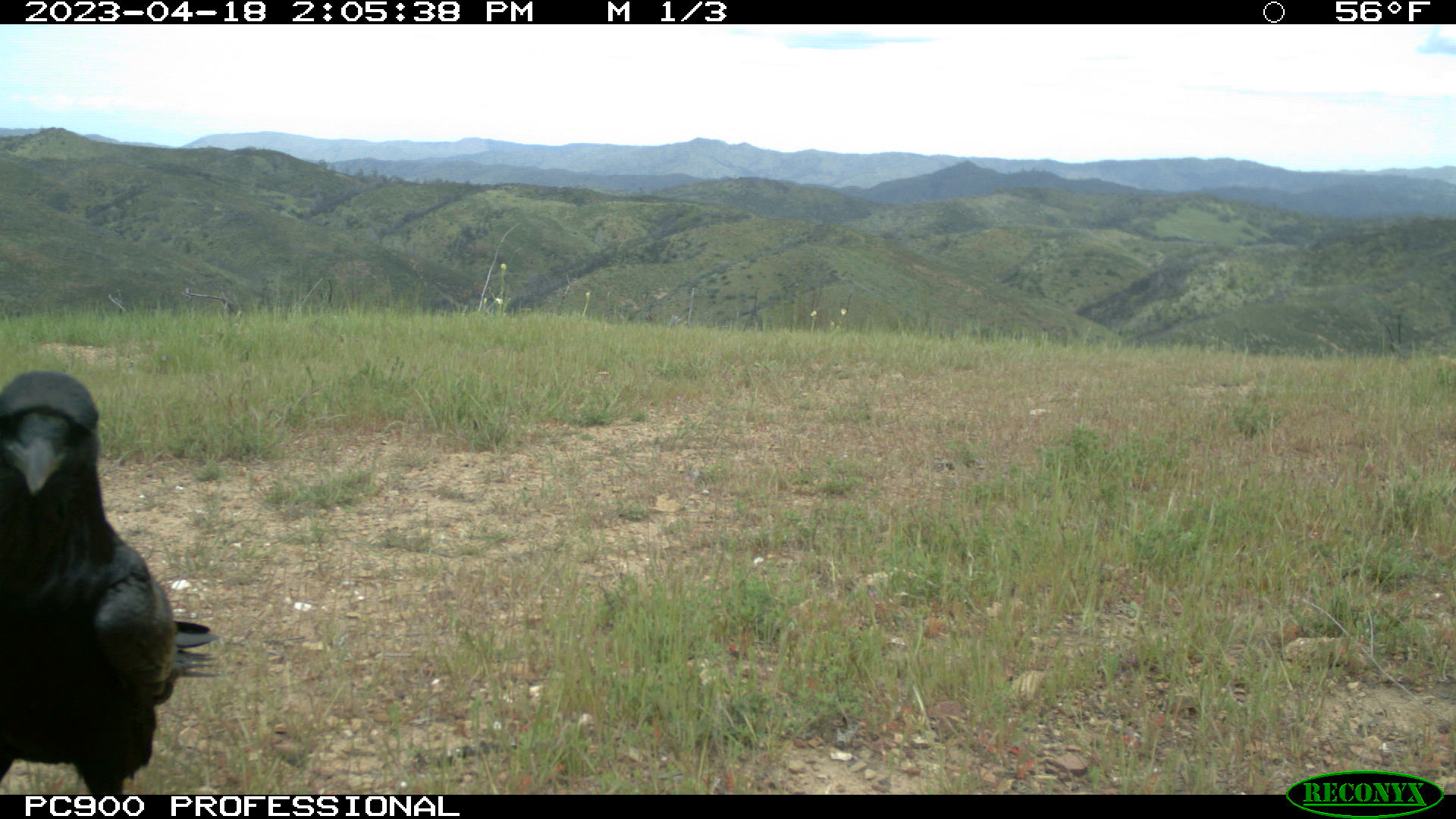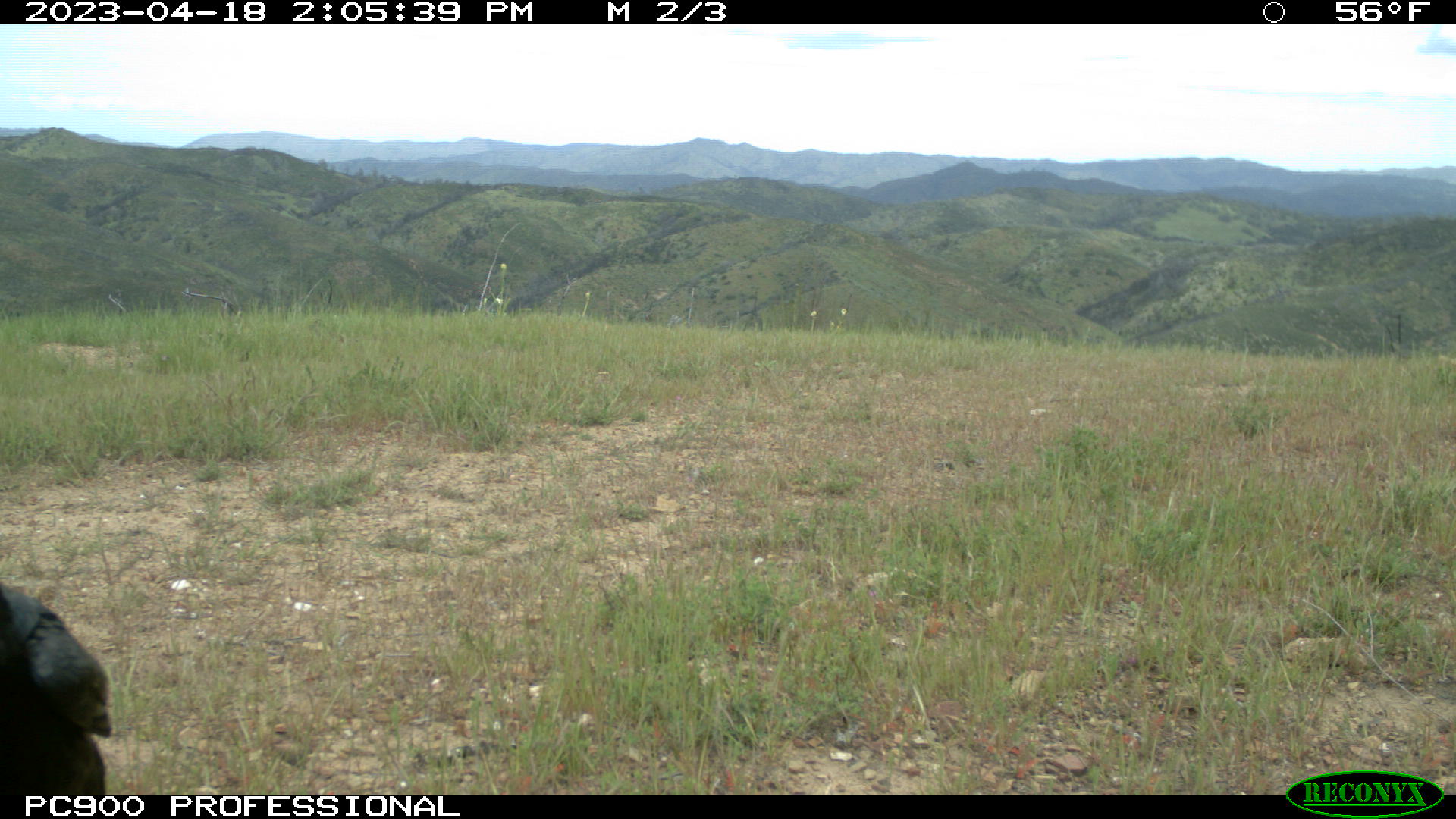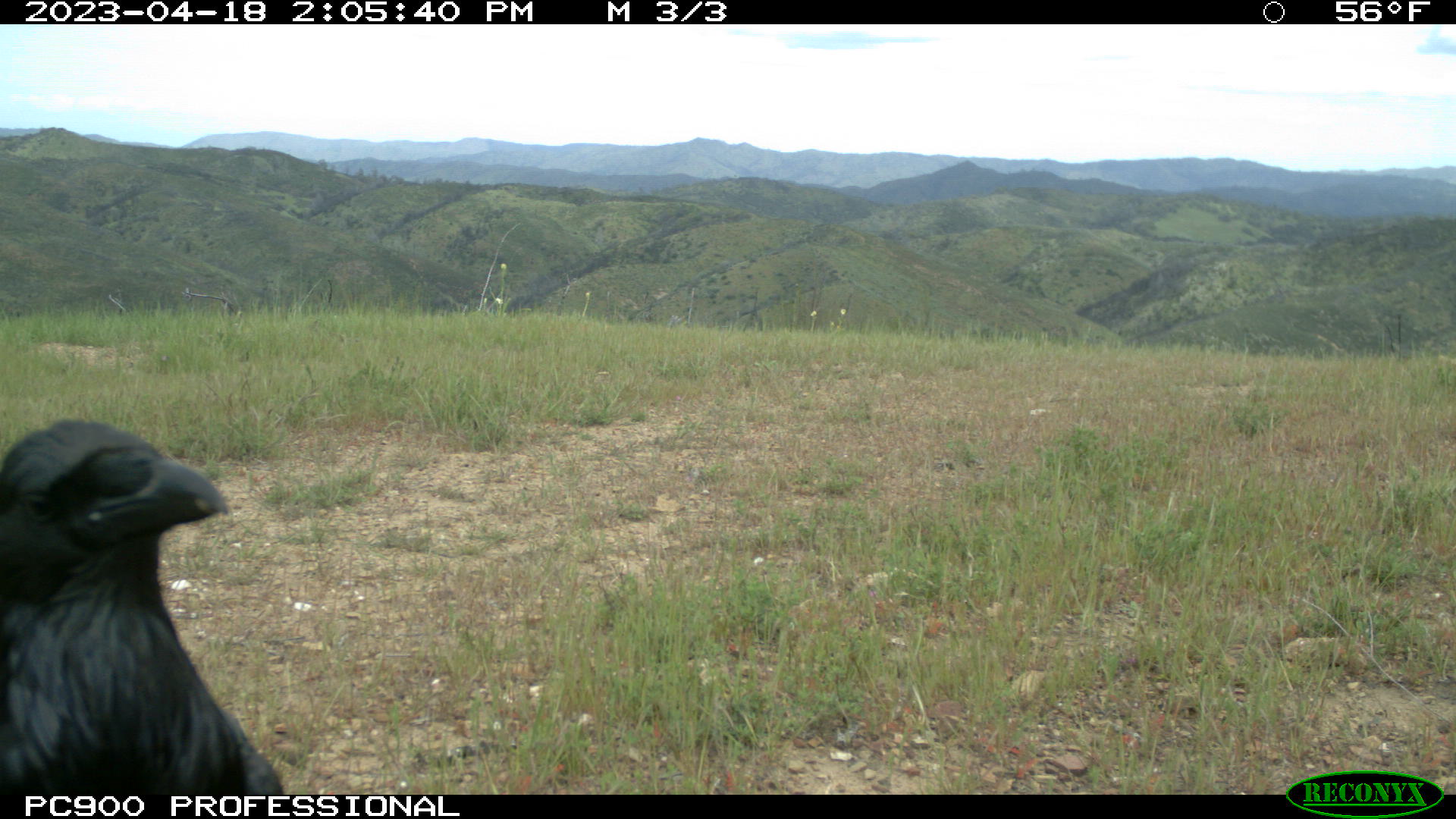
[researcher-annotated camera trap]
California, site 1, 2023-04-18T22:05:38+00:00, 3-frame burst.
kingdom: Animalia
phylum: Chordata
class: Aves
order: Passeriformes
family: Corvidae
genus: Corvus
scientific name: Corvus corax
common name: common raven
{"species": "common raven (Corvus corax)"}